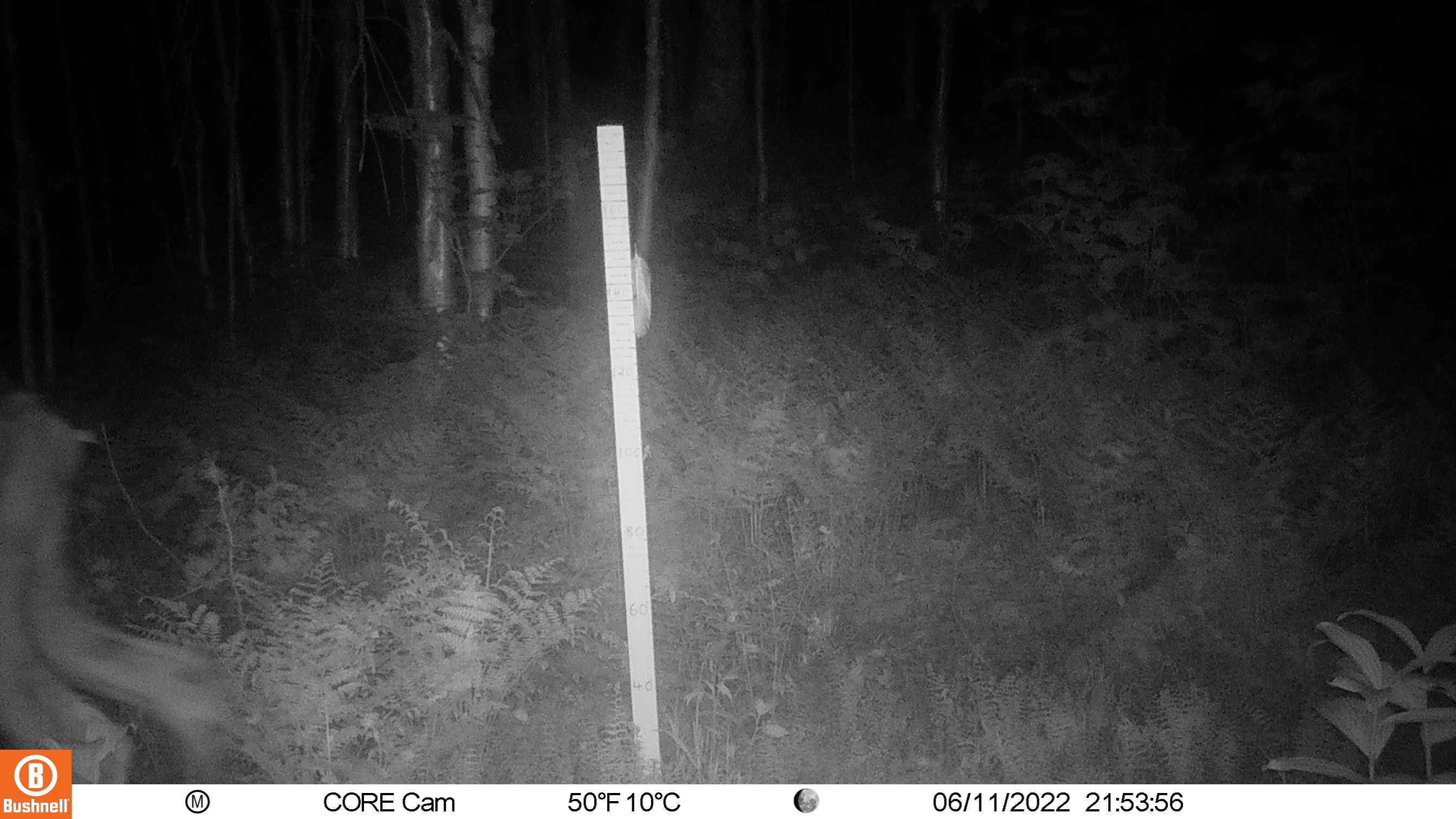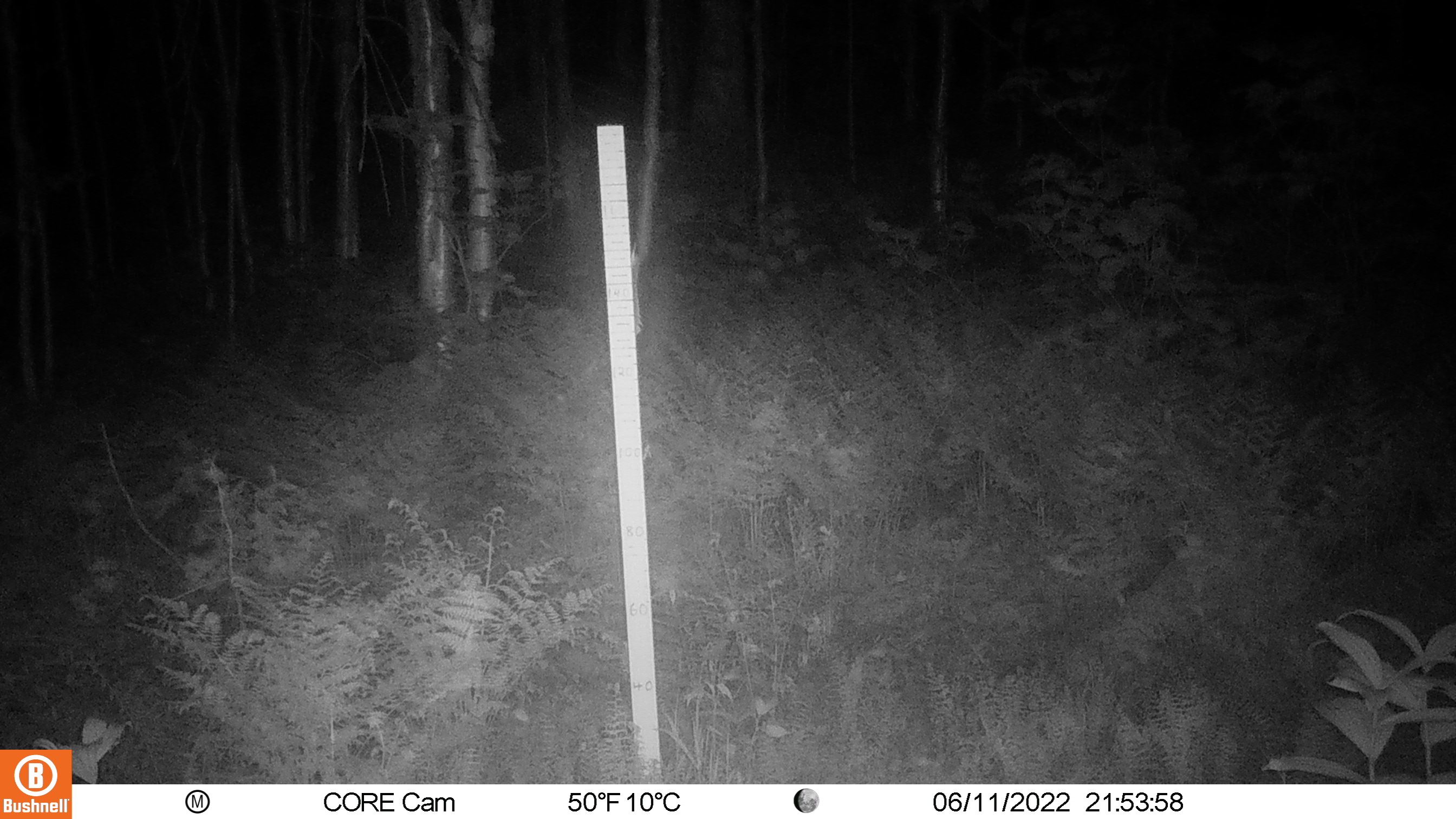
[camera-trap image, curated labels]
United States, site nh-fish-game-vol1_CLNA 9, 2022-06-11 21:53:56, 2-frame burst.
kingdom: Animalia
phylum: Chordata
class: Mammalia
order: Artiodactyla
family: Cervidae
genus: Alces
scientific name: Alces alces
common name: moose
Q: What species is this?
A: Moose (Alces alces).